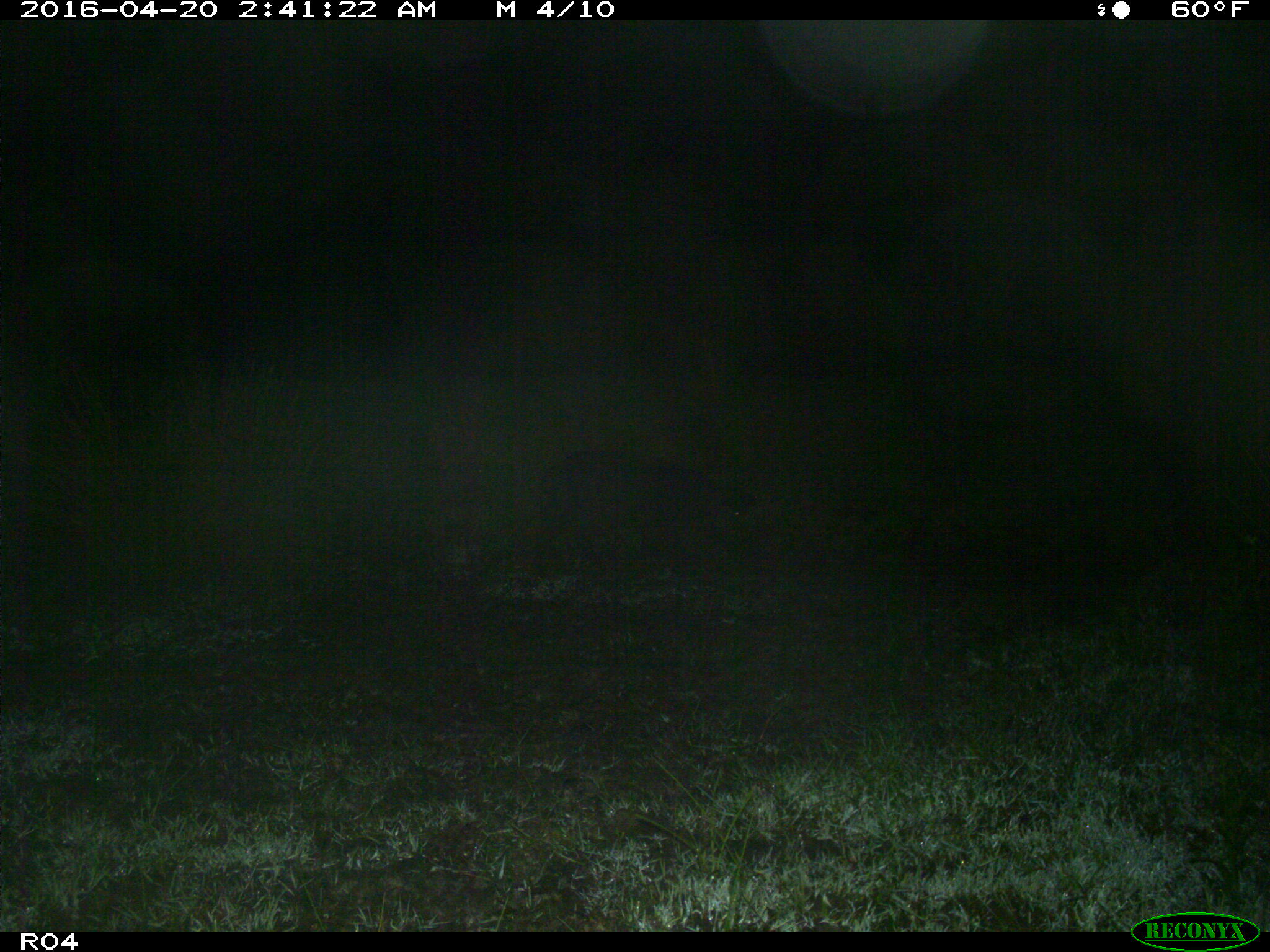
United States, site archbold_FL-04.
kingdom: Animalia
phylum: Chordata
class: Mammalia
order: Artiodactyla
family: Suidae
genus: Sus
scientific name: Sus scrofa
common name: wild boar